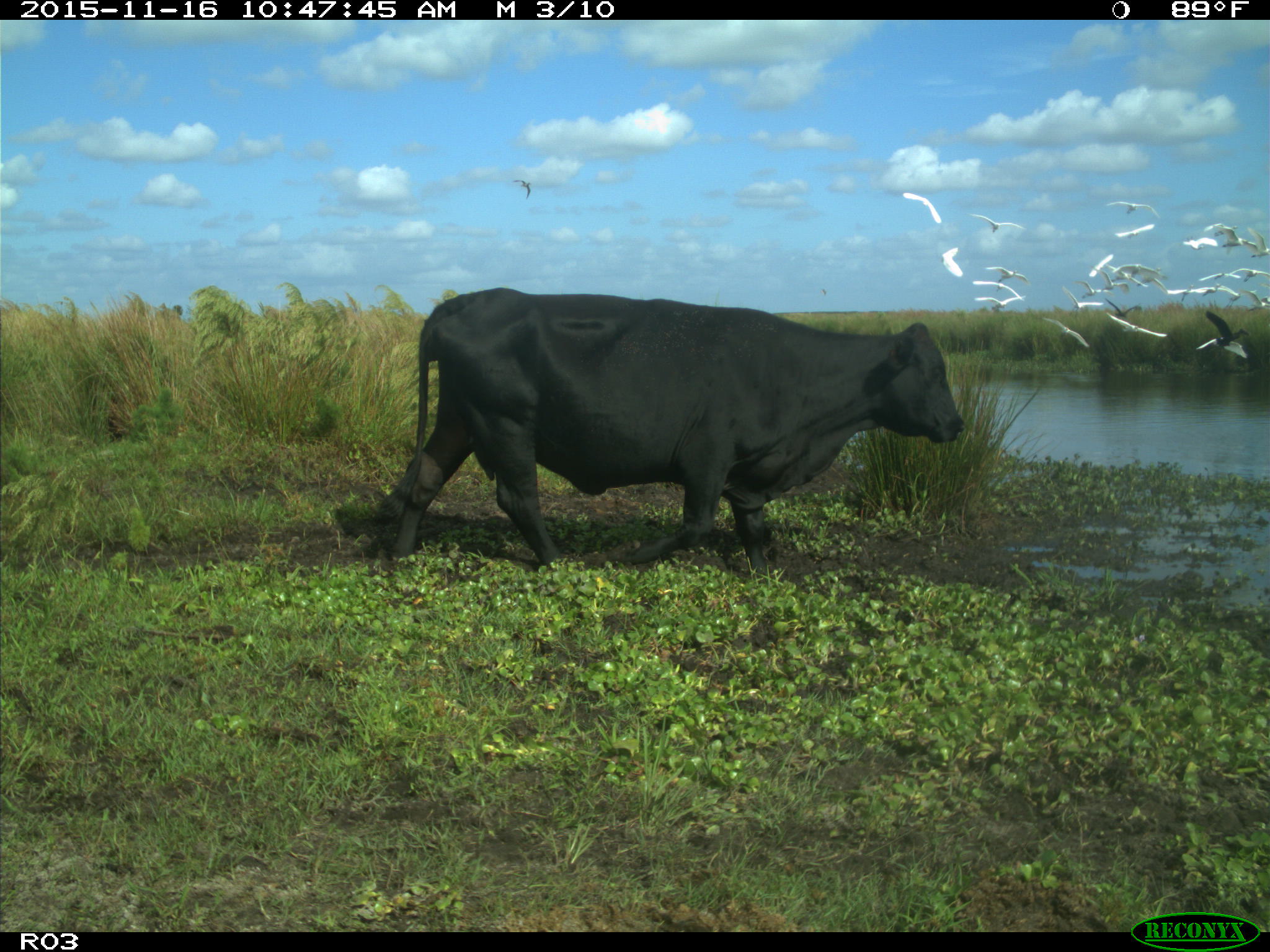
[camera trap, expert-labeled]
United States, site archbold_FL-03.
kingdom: Animalia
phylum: Chordata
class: Mammalia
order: Artiodactyla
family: Bovidae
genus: Bos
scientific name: Bos taurus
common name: domestic cow